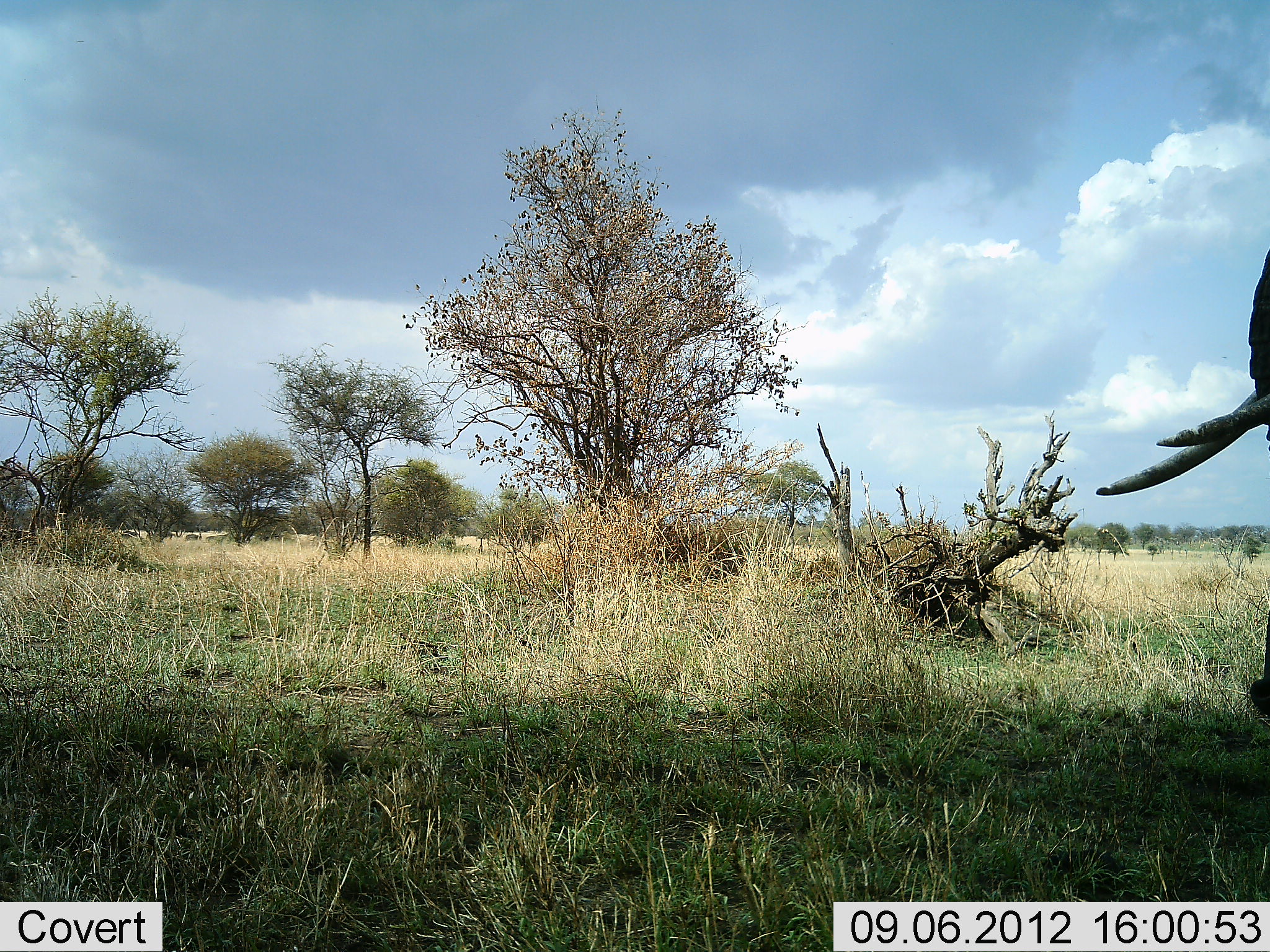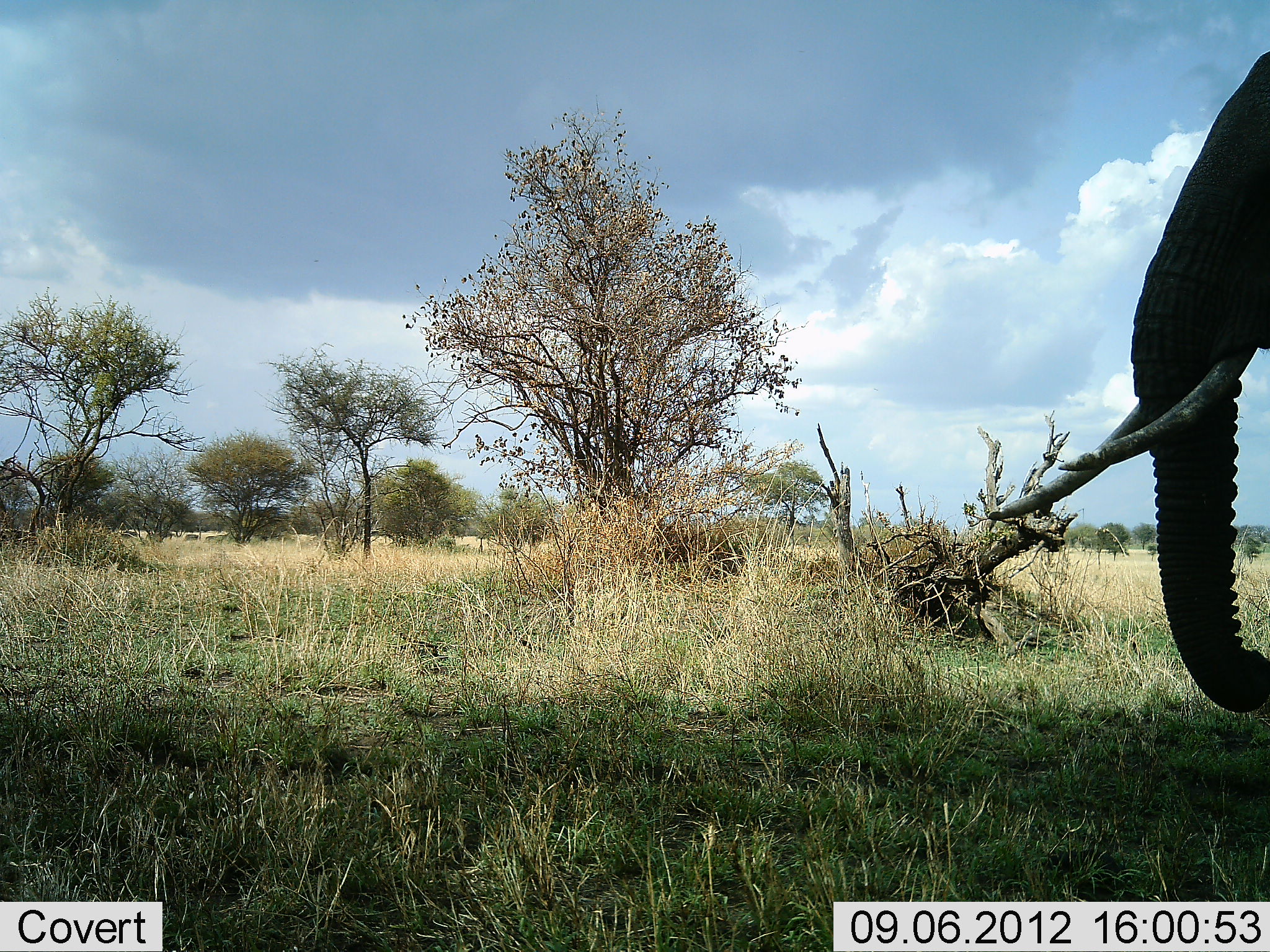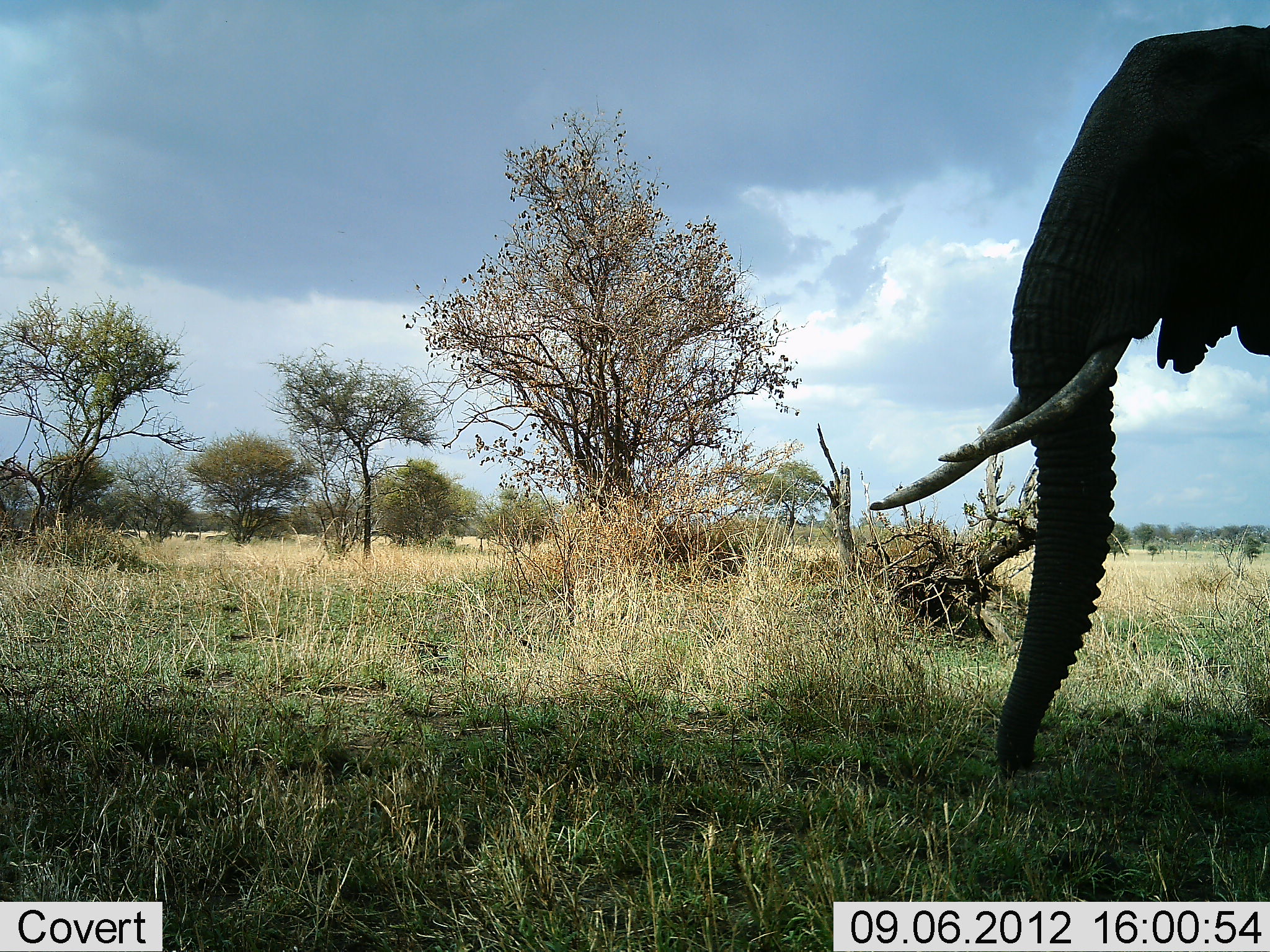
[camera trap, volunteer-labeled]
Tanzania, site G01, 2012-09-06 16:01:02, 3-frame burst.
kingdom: Animalia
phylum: Chordata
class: Mammalia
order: Proboscidea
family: Elephantidae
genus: Loxodonta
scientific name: Loxodonta africana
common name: african bush elephant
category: elephant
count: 1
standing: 0%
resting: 0%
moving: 100%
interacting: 0%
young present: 0%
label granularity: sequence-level